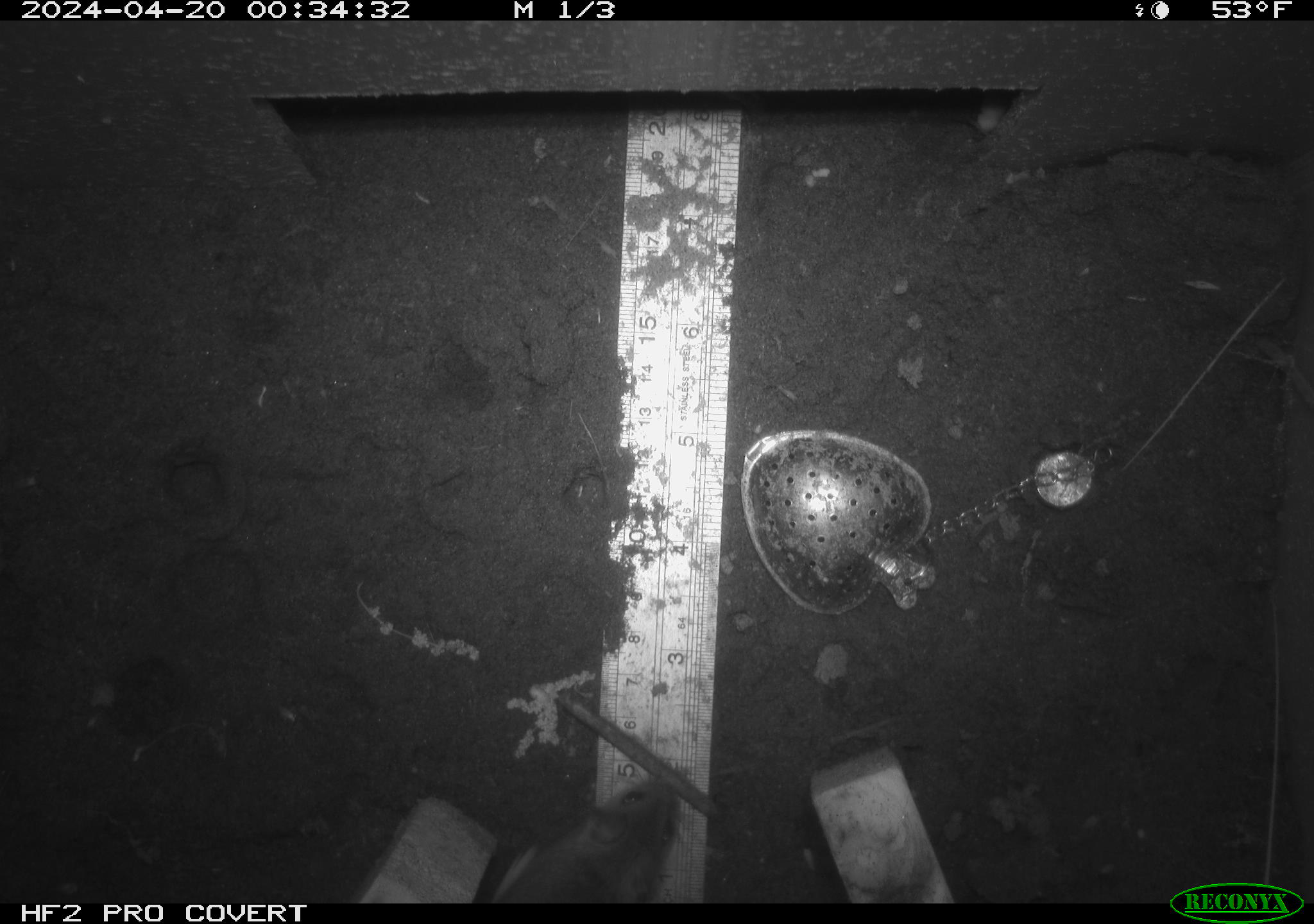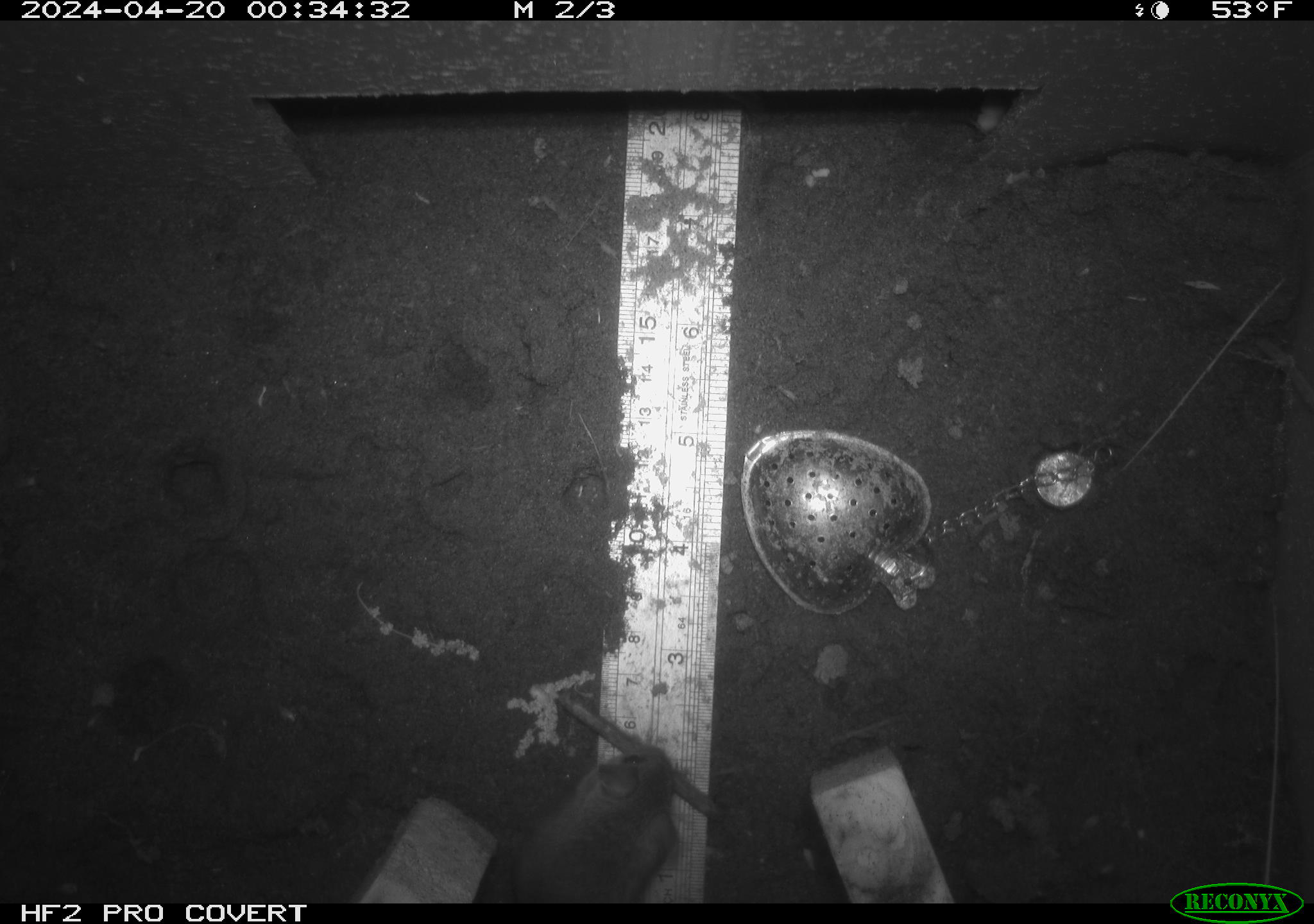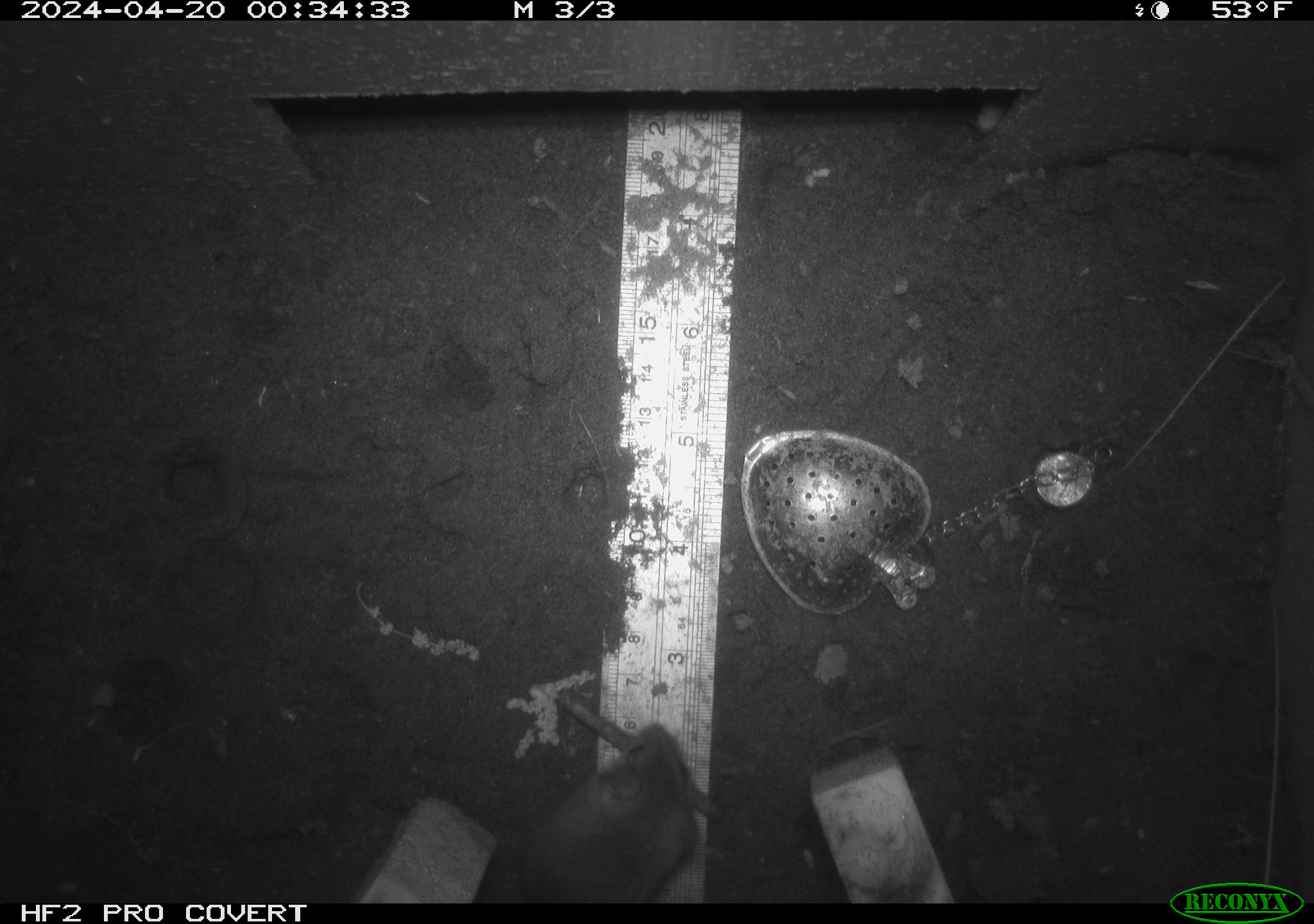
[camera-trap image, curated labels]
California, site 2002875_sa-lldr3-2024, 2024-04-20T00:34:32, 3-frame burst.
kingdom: Animalia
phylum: Chordata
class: Mammalia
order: Rodentia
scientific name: Rodentia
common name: rodent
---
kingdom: Animalia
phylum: Chordata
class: Mammalia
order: Rodentia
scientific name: Rodentia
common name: mouse species